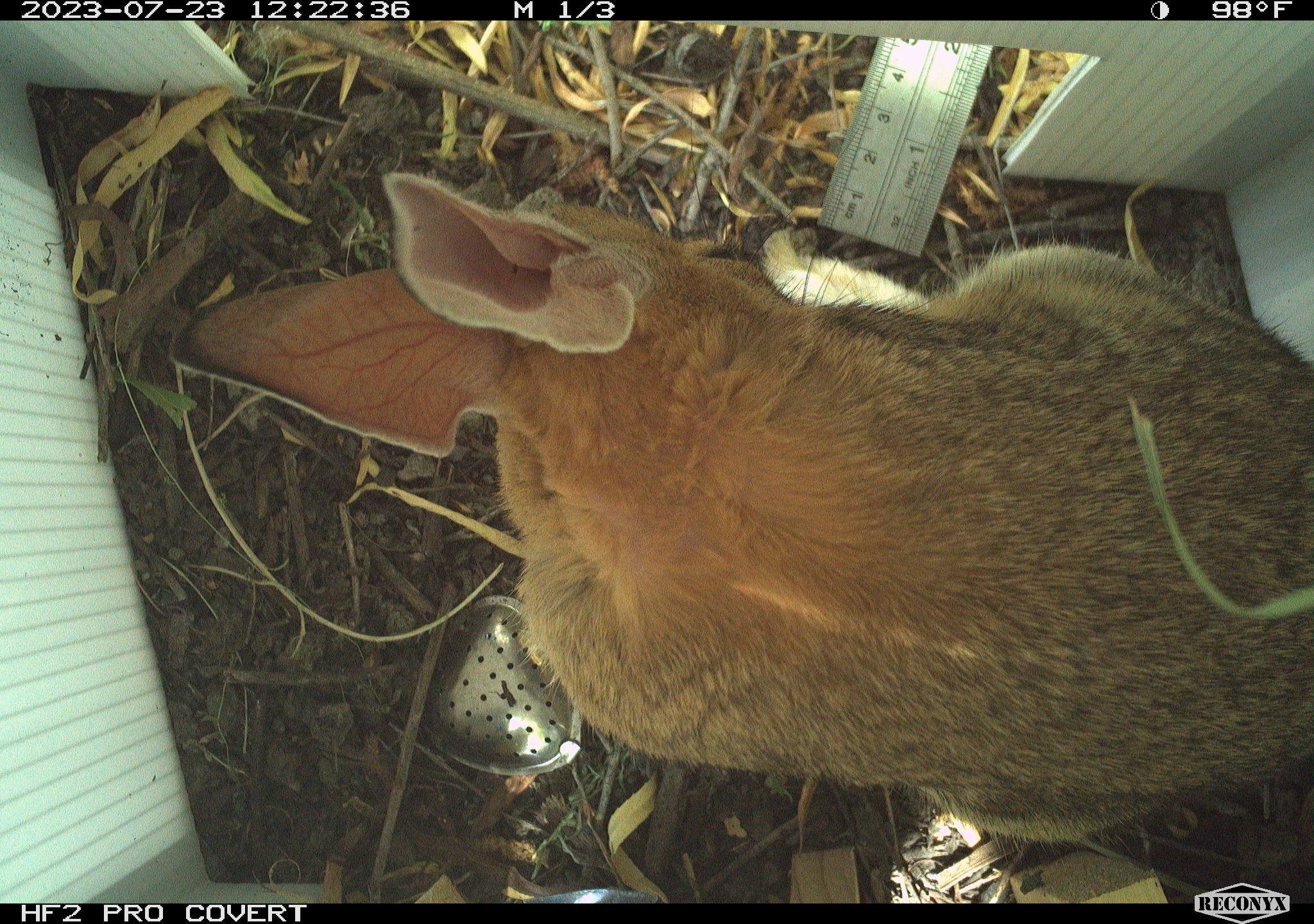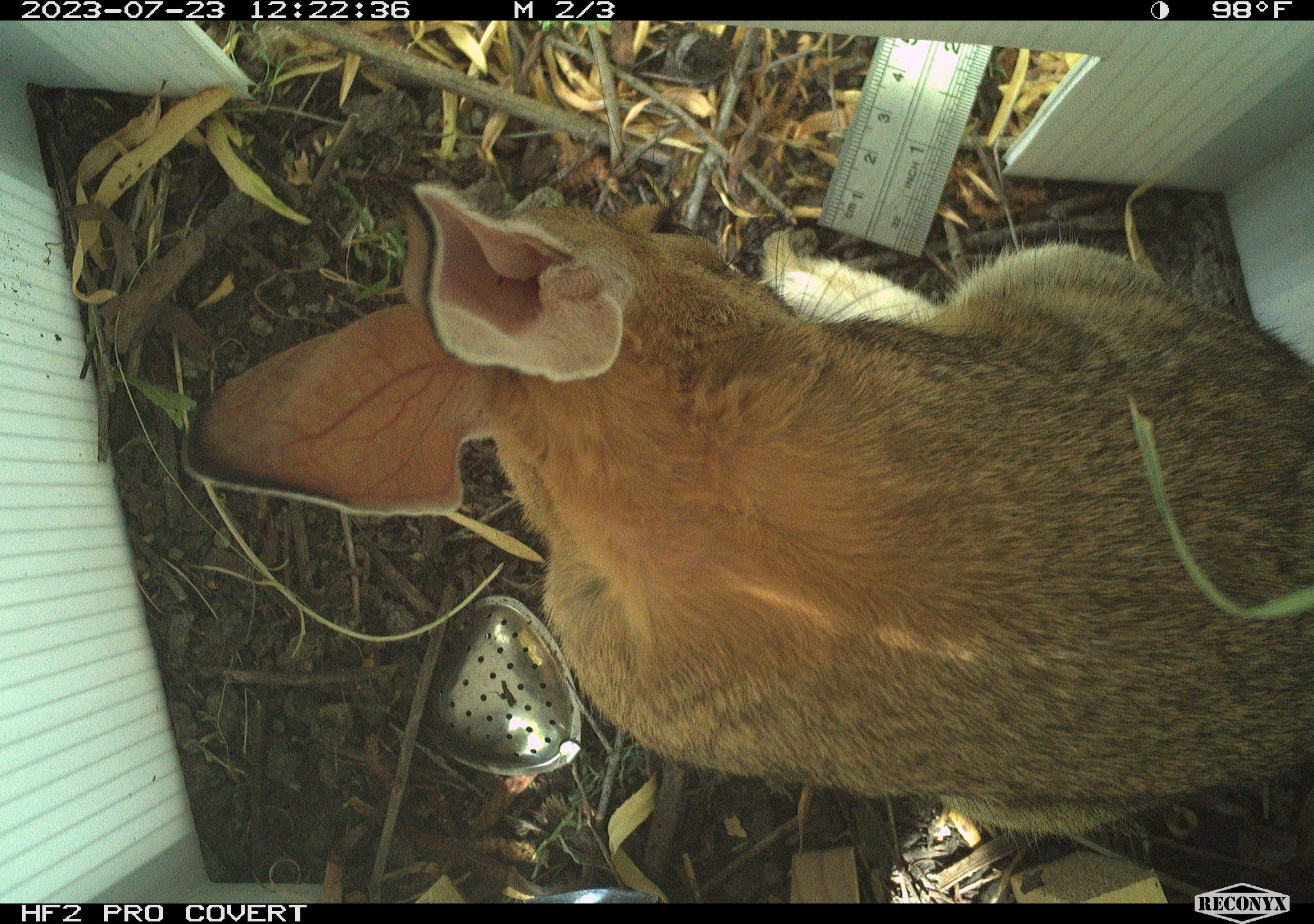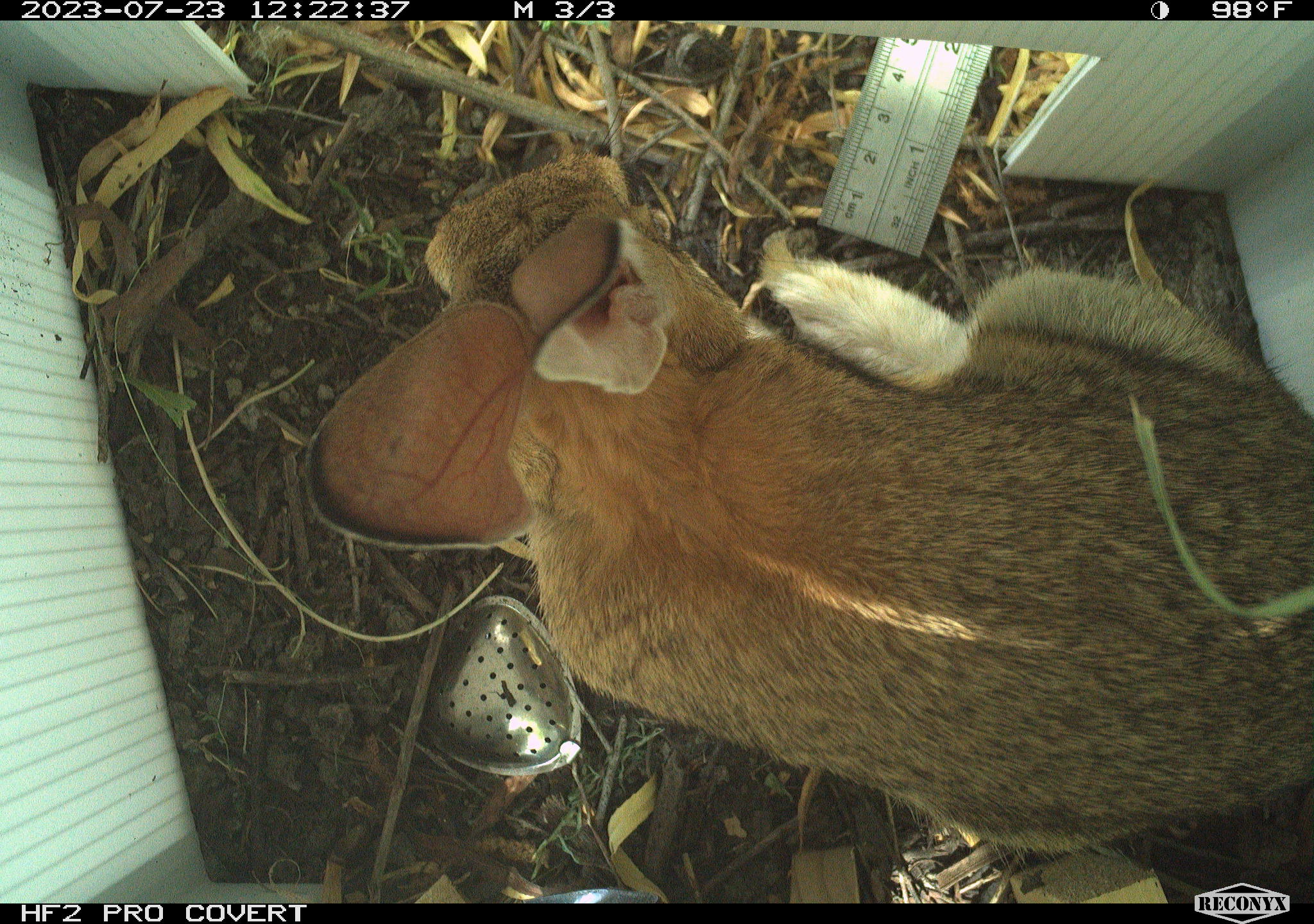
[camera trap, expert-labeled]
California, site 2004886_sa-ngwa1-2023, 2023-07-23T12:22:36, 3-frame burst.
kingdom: Animalia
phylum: Chordata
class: Mammalia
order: Lagomorpha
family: Leporidae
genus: Sylvilagus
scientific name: Sylvilagus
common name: cottontail rabbits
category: sylvilagus species